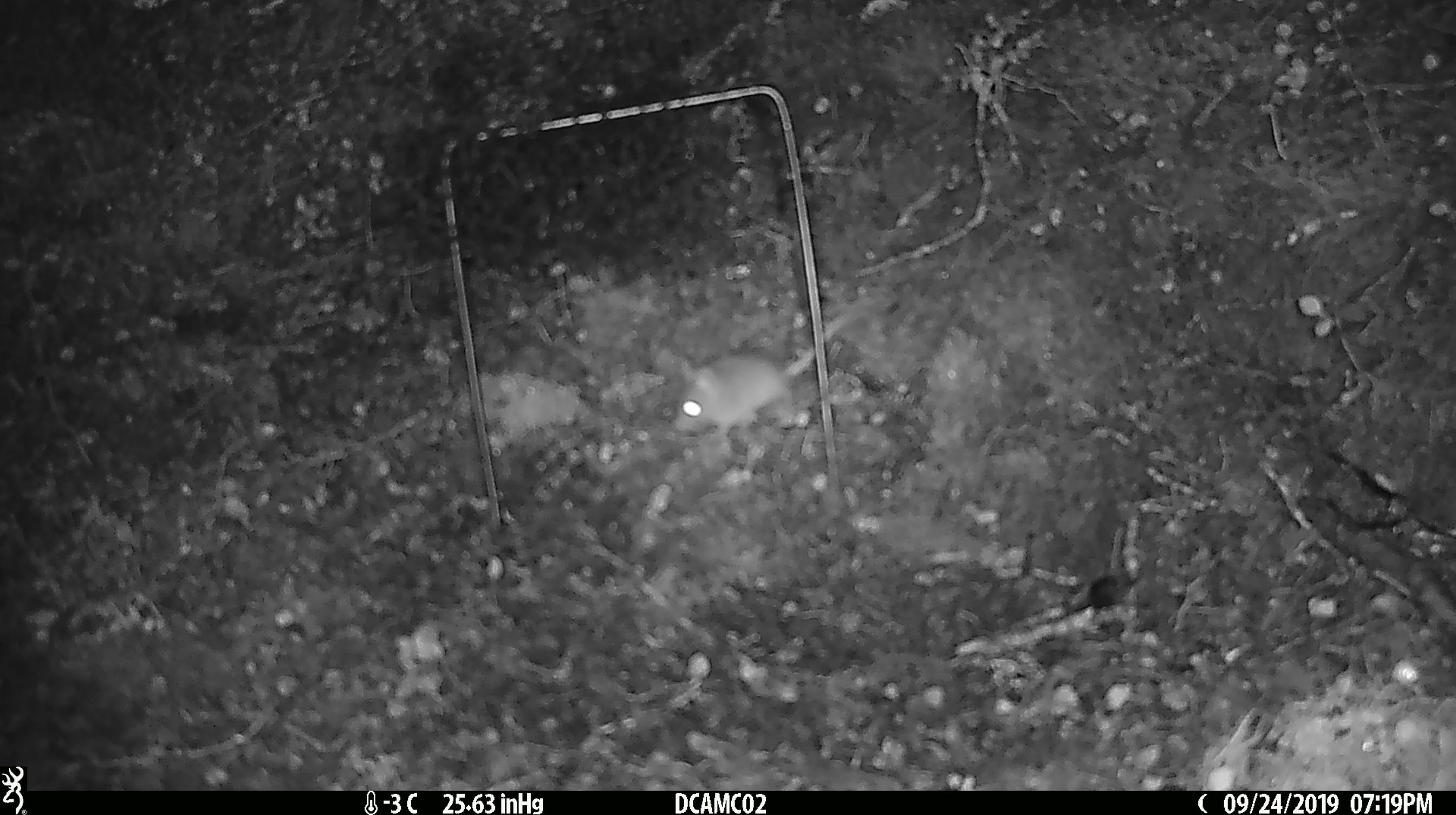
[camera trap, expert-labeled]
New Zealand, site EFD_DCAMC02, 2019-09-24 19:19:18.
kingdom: Animalia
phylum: Chordata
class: Mammalia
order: Rodentia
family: Muridae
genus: Mus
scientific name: Mus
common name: mouse